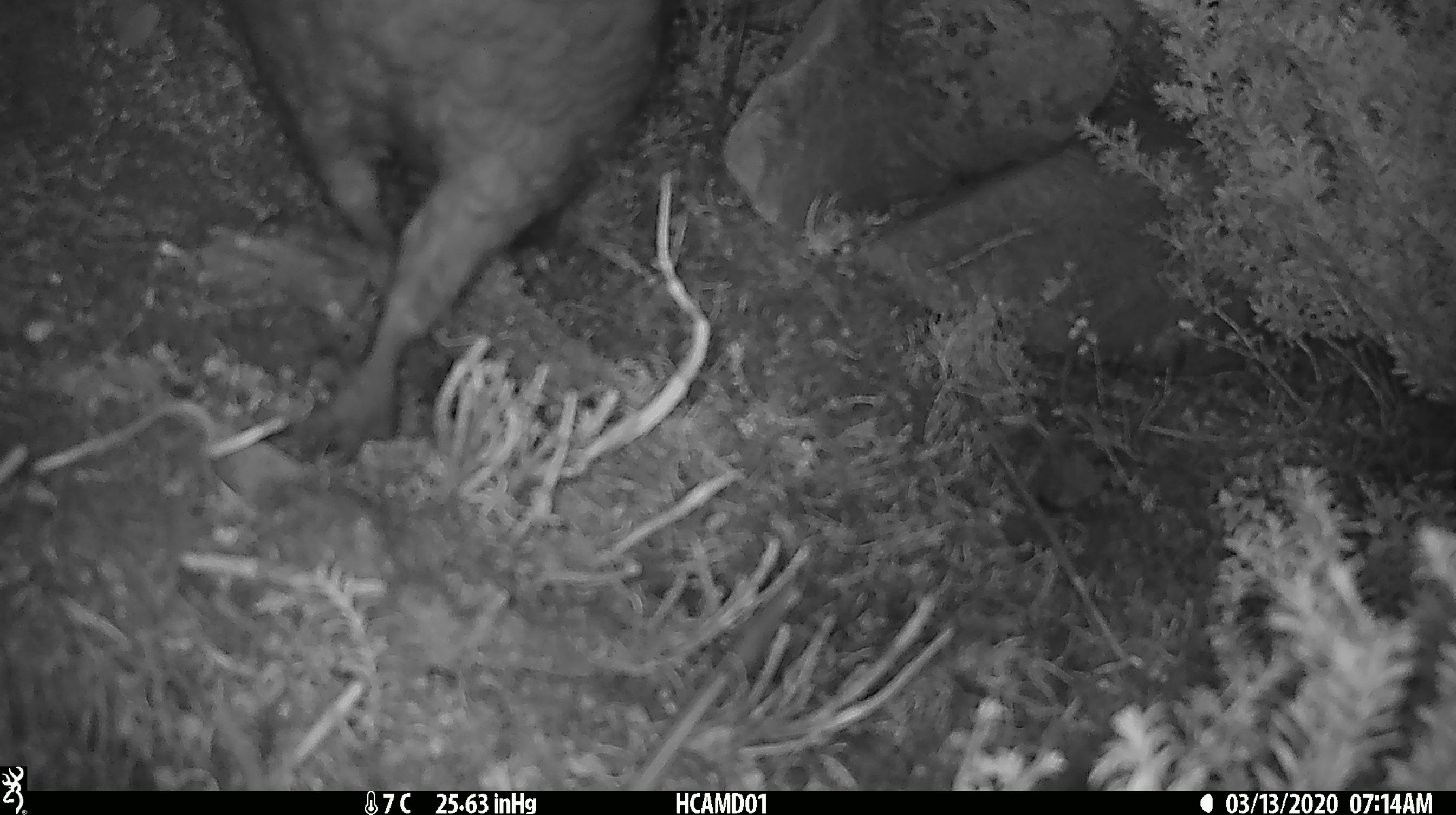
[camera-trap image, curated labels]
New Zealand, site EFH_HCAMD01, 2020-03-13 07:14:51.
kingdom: Animalia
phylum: Chordata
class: Aves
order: Psittaciformes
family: Strigopidae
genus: Nestor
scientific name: Nestor notabilis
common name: kea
Kea (Nestor notabilis).